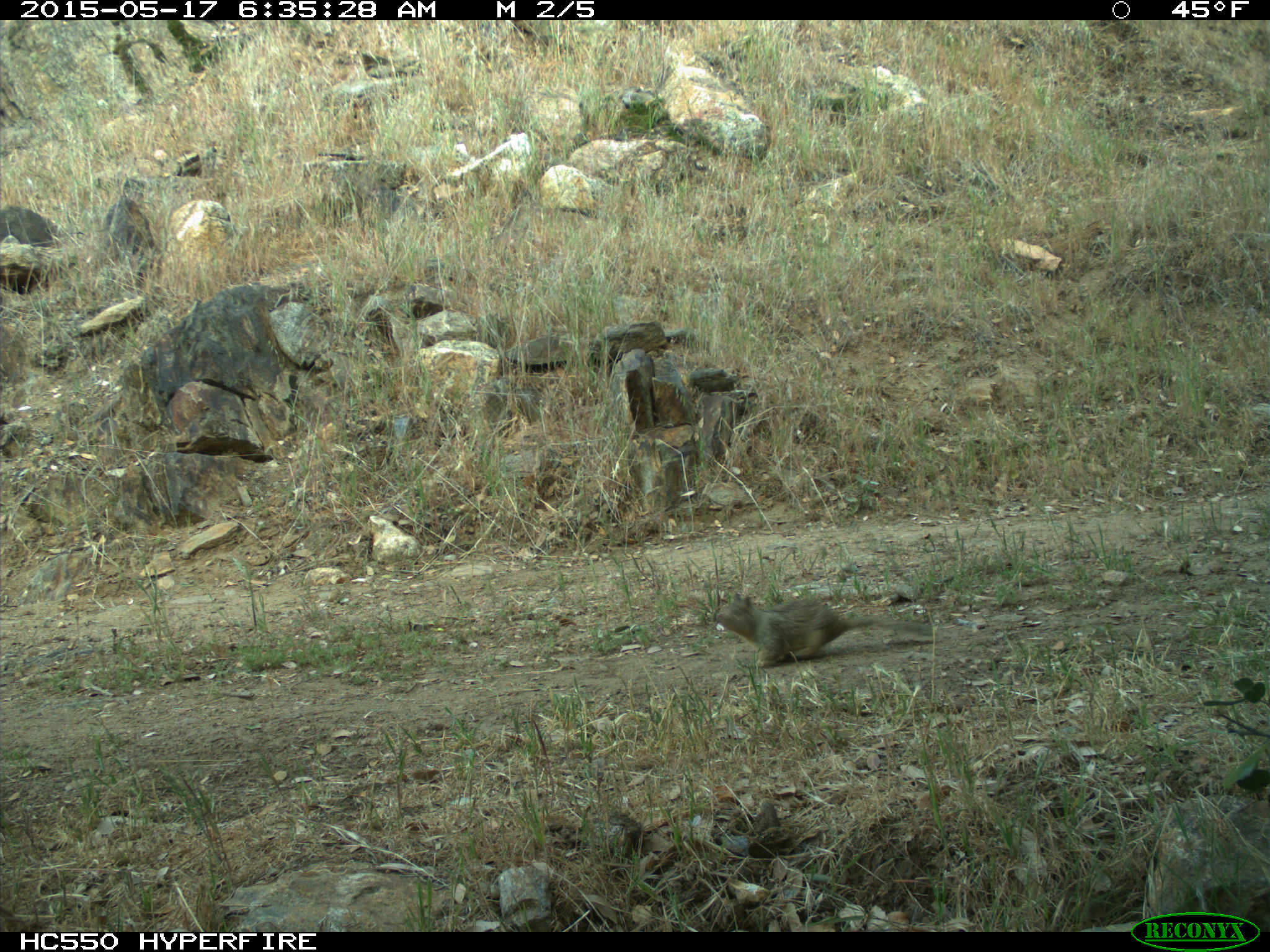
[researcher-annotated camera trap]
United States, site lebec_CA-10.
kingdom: Animalia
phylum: Chordata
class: Mammalia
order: Rodentia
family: Sciuridae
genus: Otospermophilus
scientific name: Otospermophilus beecheyi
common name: california ground squirrel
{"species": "Otospermophilus beecheyi (california ground squirrel)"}